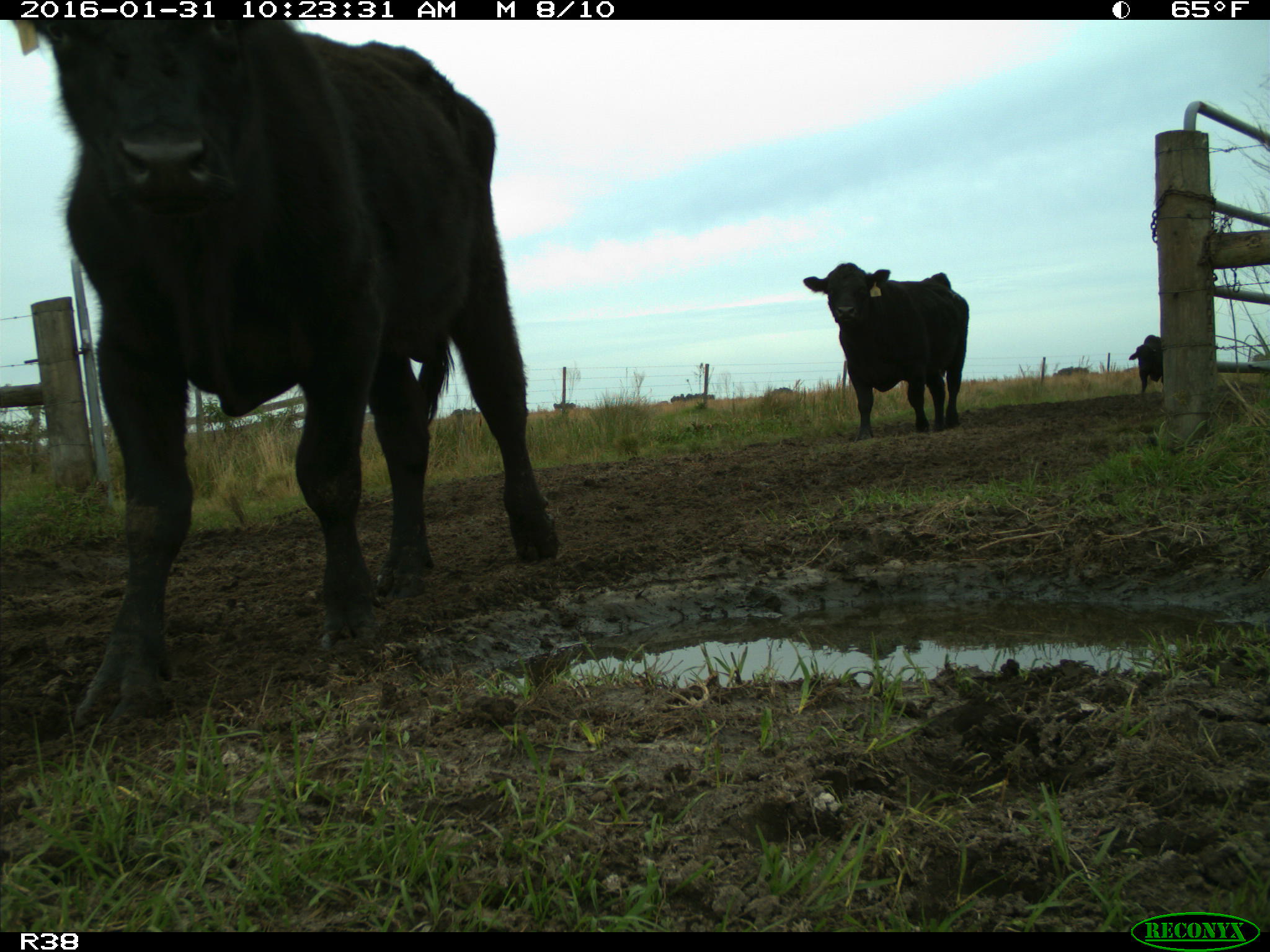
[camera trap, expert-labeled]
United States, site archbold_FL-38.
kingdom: Animalia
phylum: Chordata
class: Mammalia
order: Artiodactyla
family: Bovidae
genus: Bos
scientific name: Bos taurus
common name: domestic cow